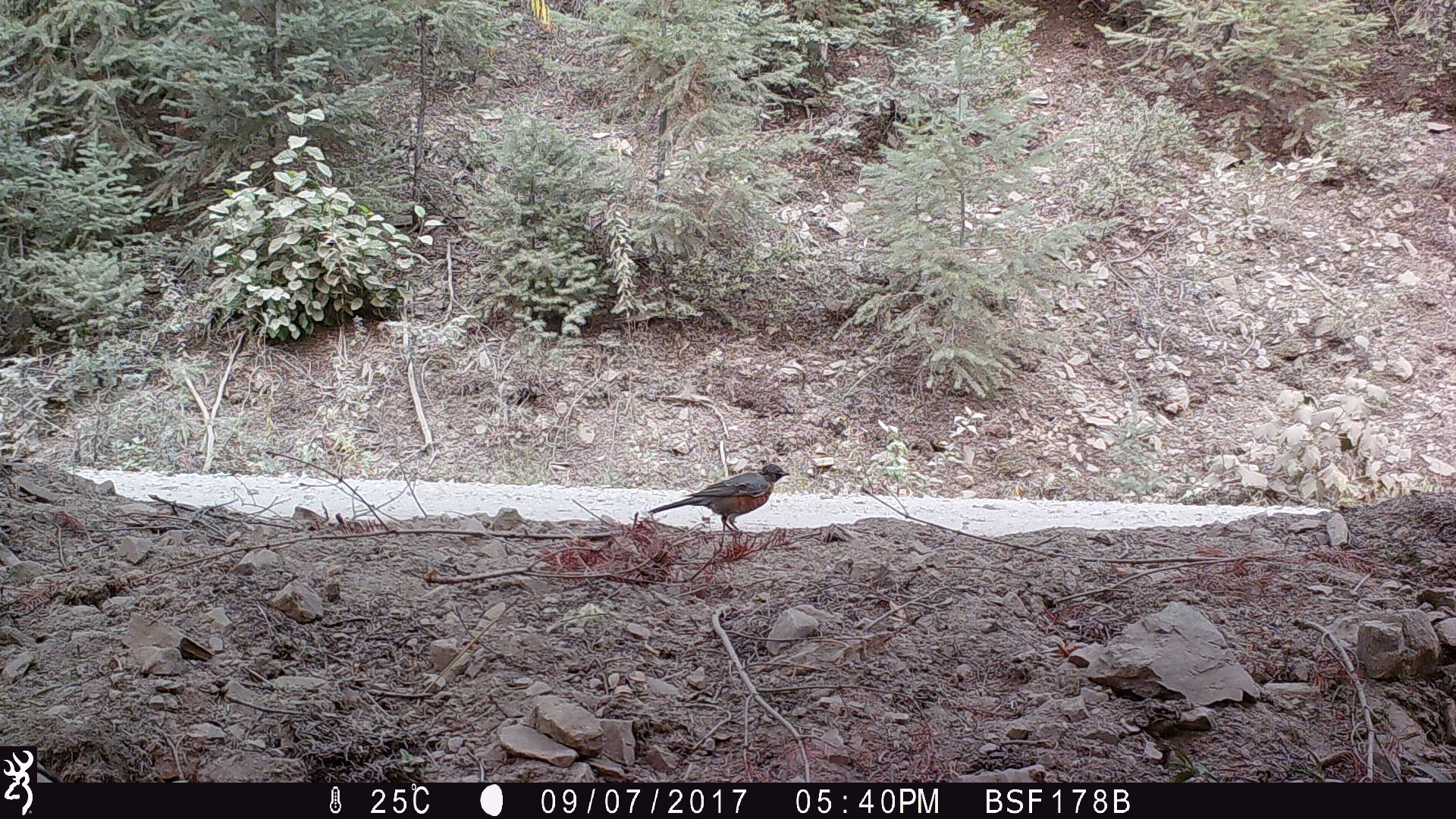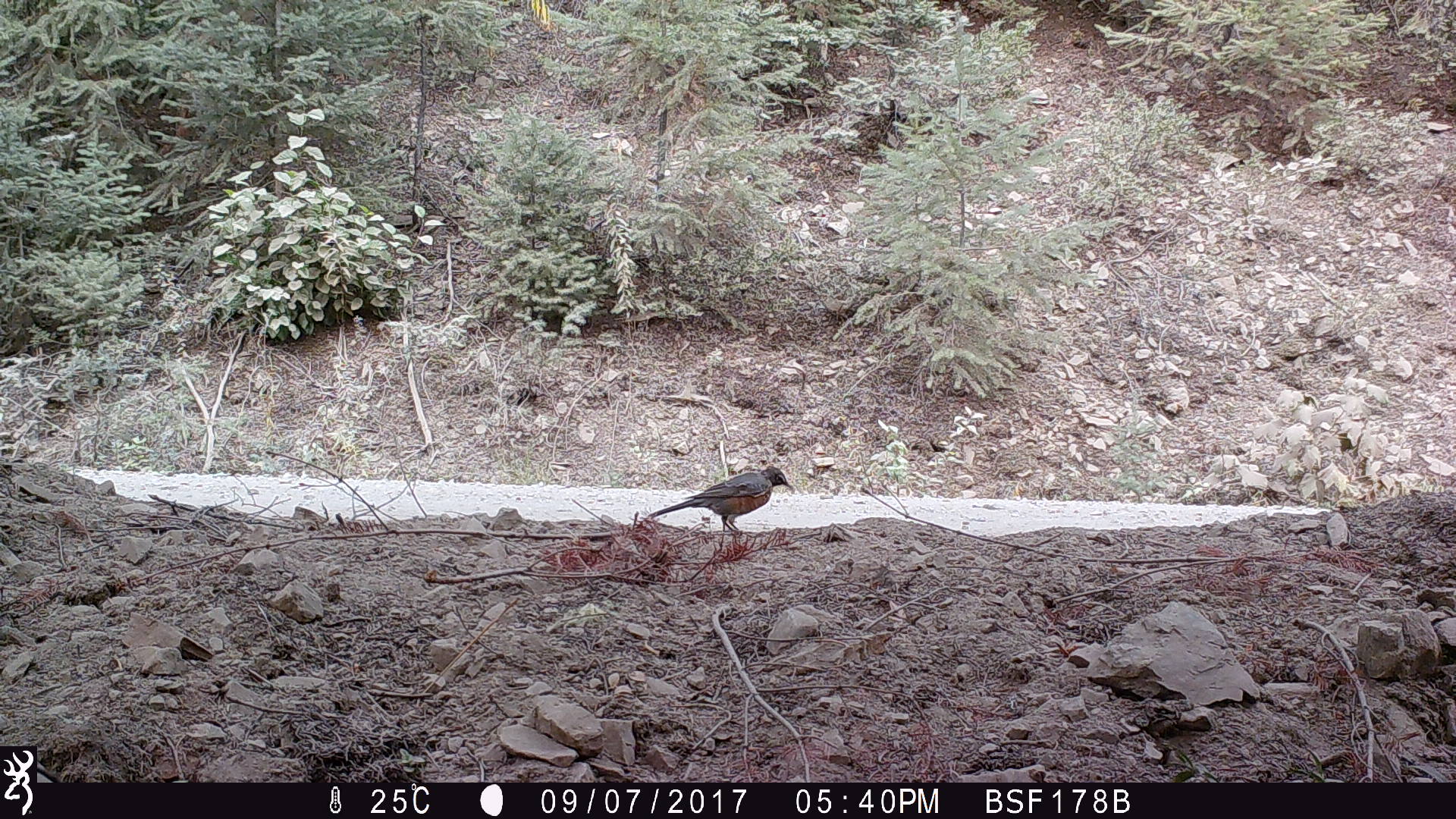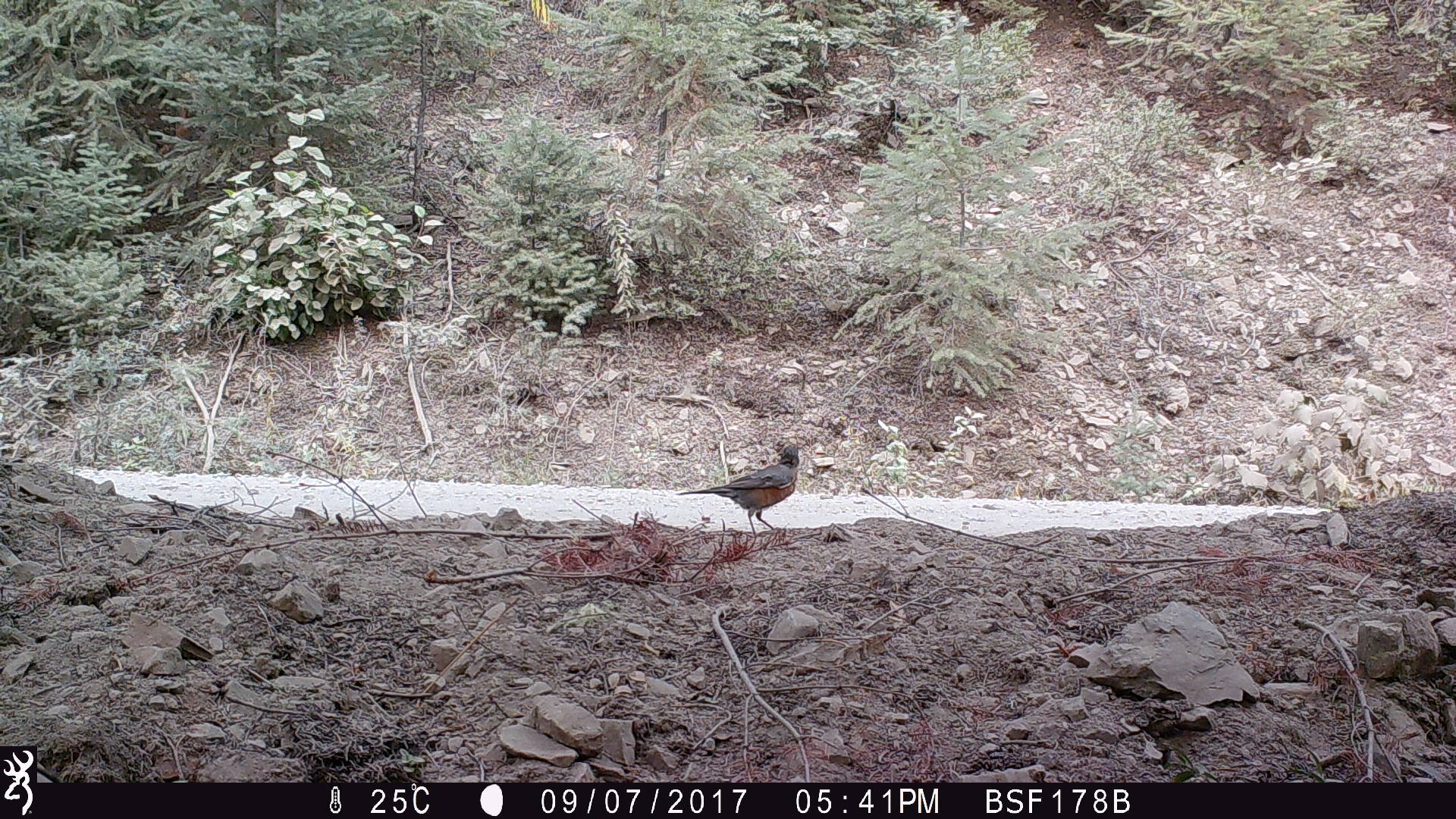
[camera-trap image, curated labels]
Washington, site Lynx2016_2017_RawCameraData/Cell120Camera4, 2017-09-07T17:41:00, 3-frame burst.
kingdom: Animalia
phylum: Chordata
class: Aves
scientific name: Aves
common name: birds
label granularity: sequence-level